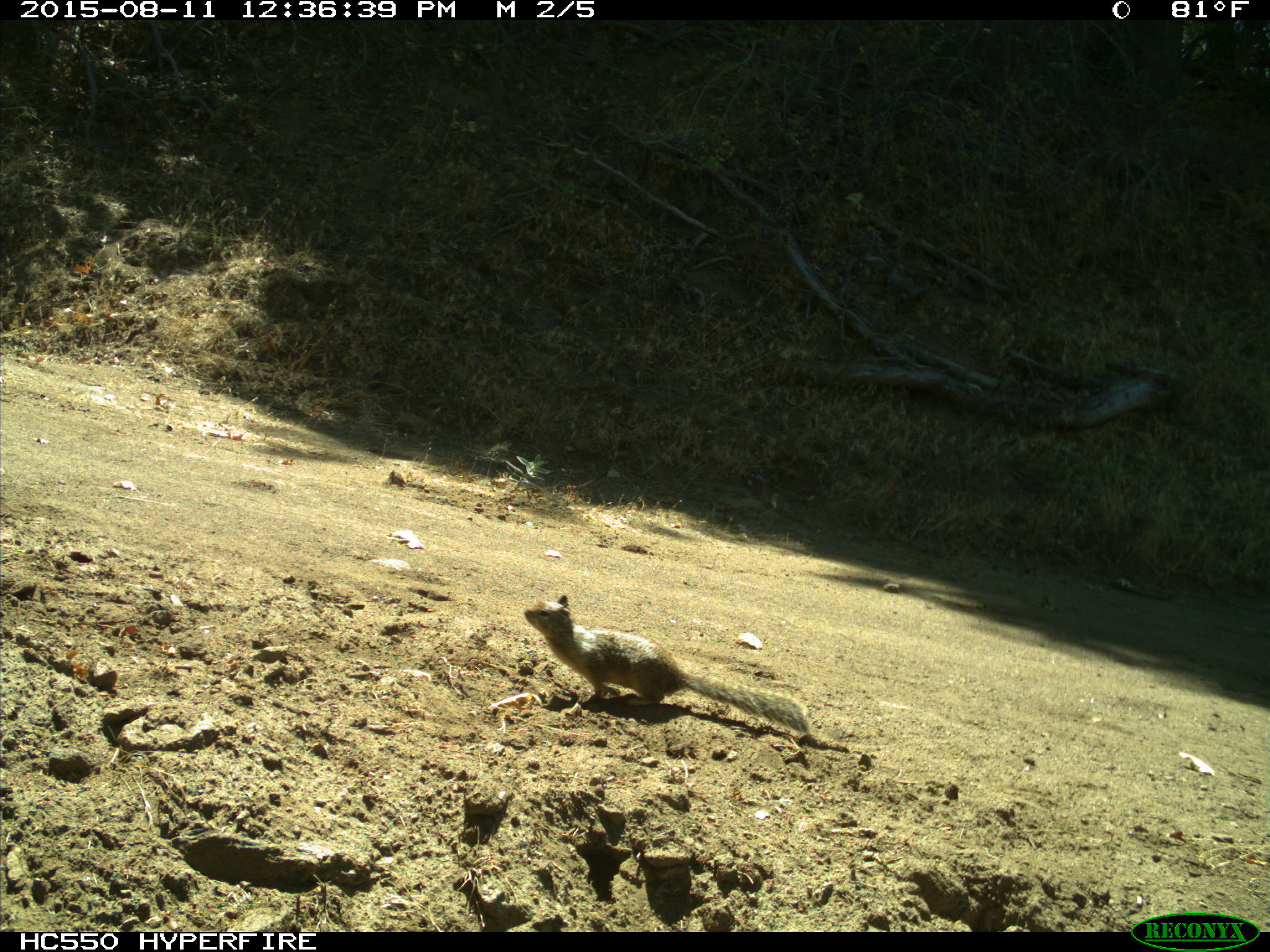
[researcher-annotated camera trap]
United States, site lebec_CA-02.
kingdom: Animalia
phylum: Chordata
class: Mammalia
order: Rodentia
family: Sciuridae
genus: Otospermophilus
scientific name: Otospermophilus beecheyi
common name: california ground squirrel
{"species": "Otospermophilus beecheyi (california ground squirrel)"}